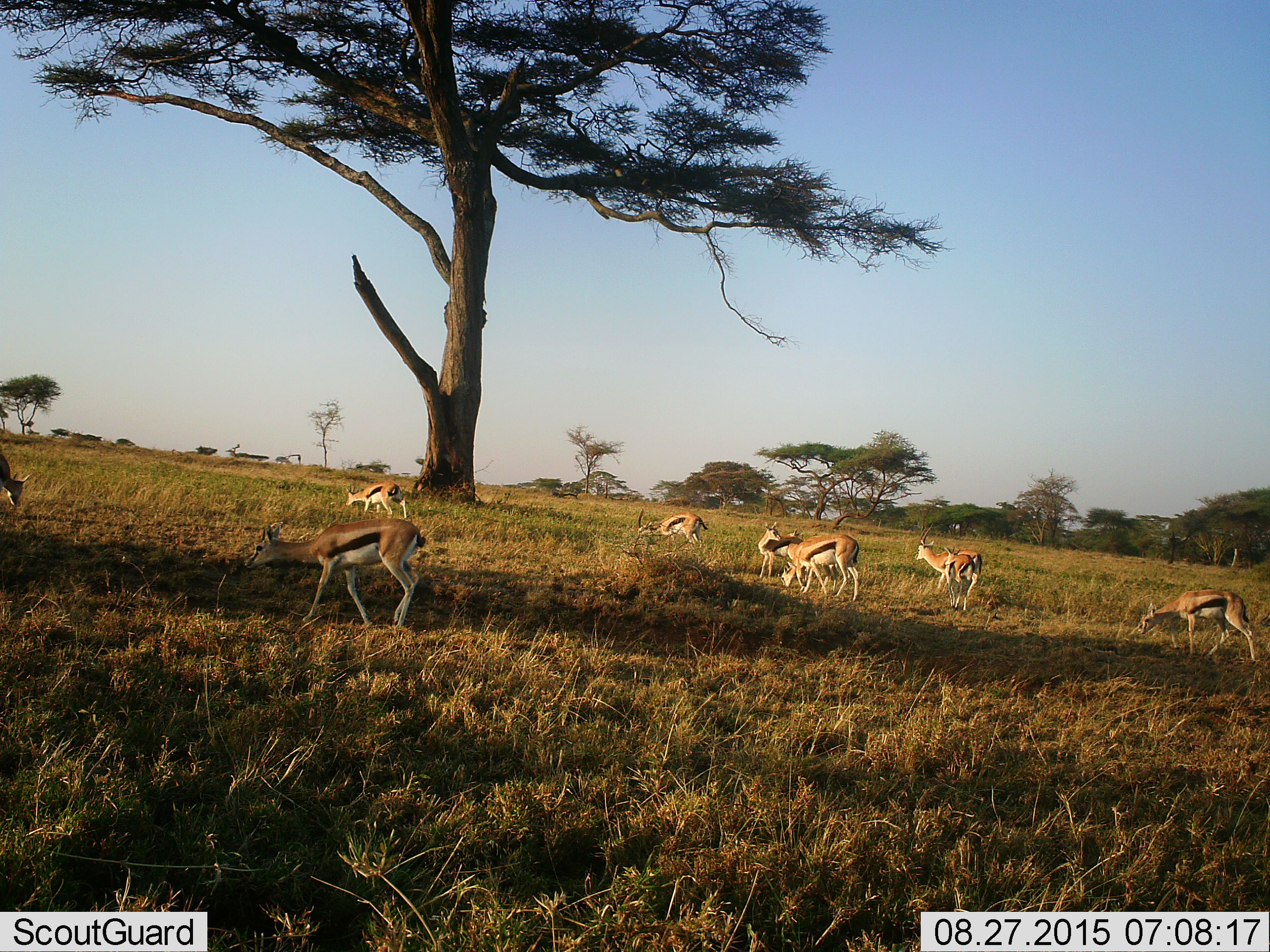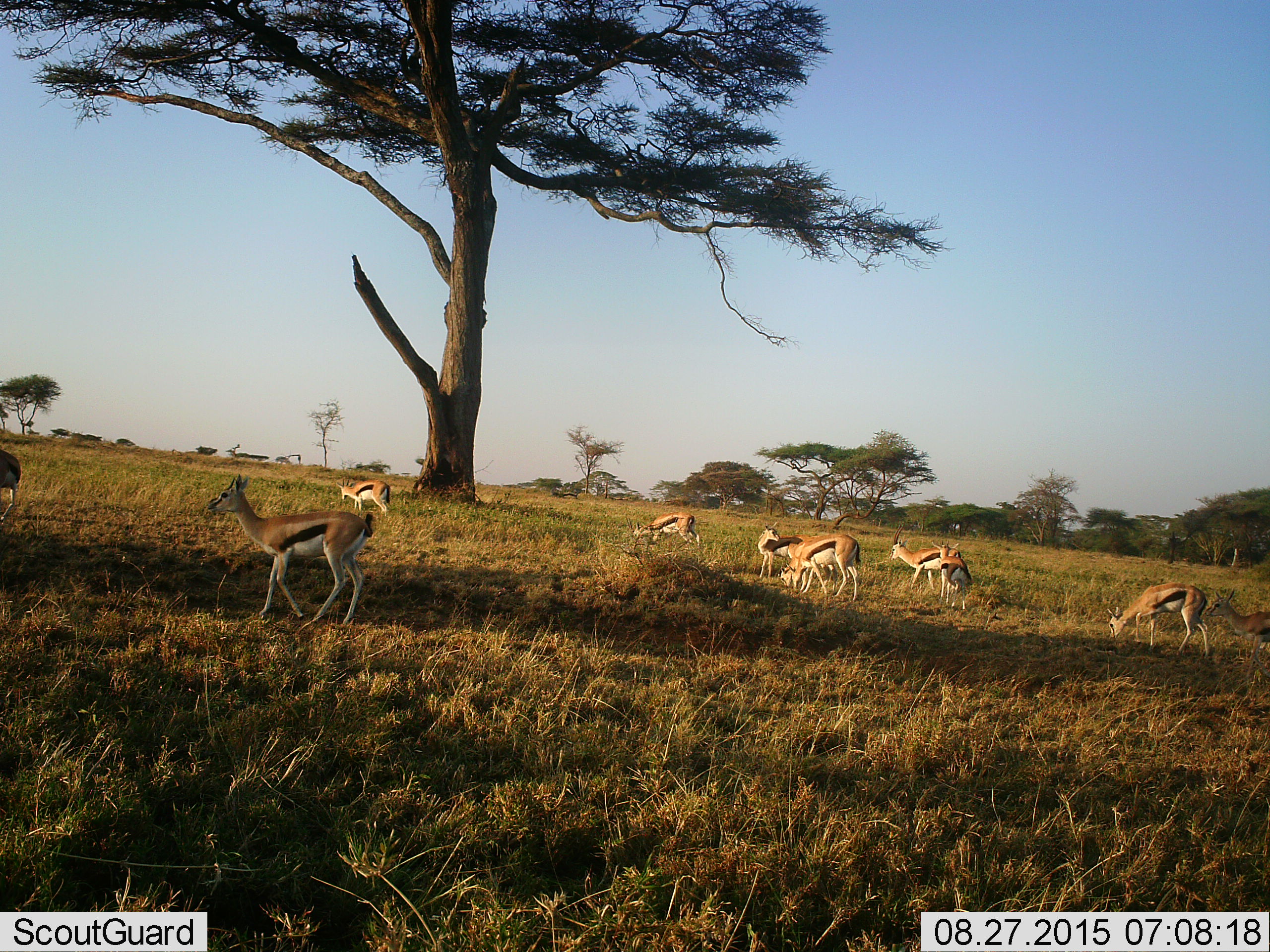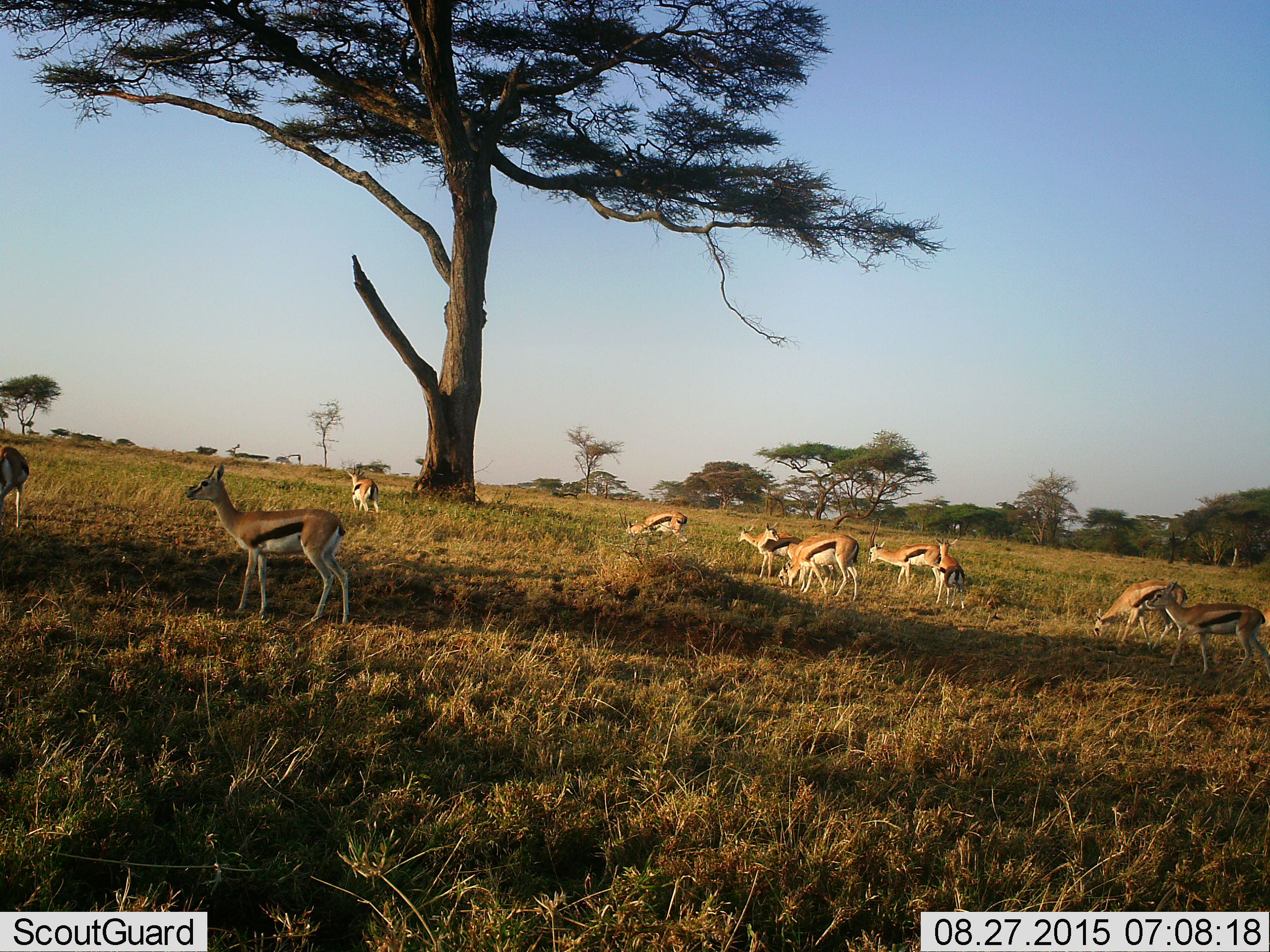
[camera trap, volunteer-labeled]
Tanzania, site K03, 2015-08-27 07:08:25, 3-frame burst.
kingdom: Animalia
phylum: Chordata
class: Mammalia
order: Artiodactyla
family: Bovidae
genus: Eudorcas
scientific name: Eudorcas thomsonii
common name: thomson's gazelle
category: gazellethomsons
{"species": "gazellethomsons (thomson's gazelle) (Eudorcas thomsonii)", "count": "11-50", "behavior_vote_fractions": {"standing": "67%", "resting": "0%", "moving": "89%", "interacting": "11%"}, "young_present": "56%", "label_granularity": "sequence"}